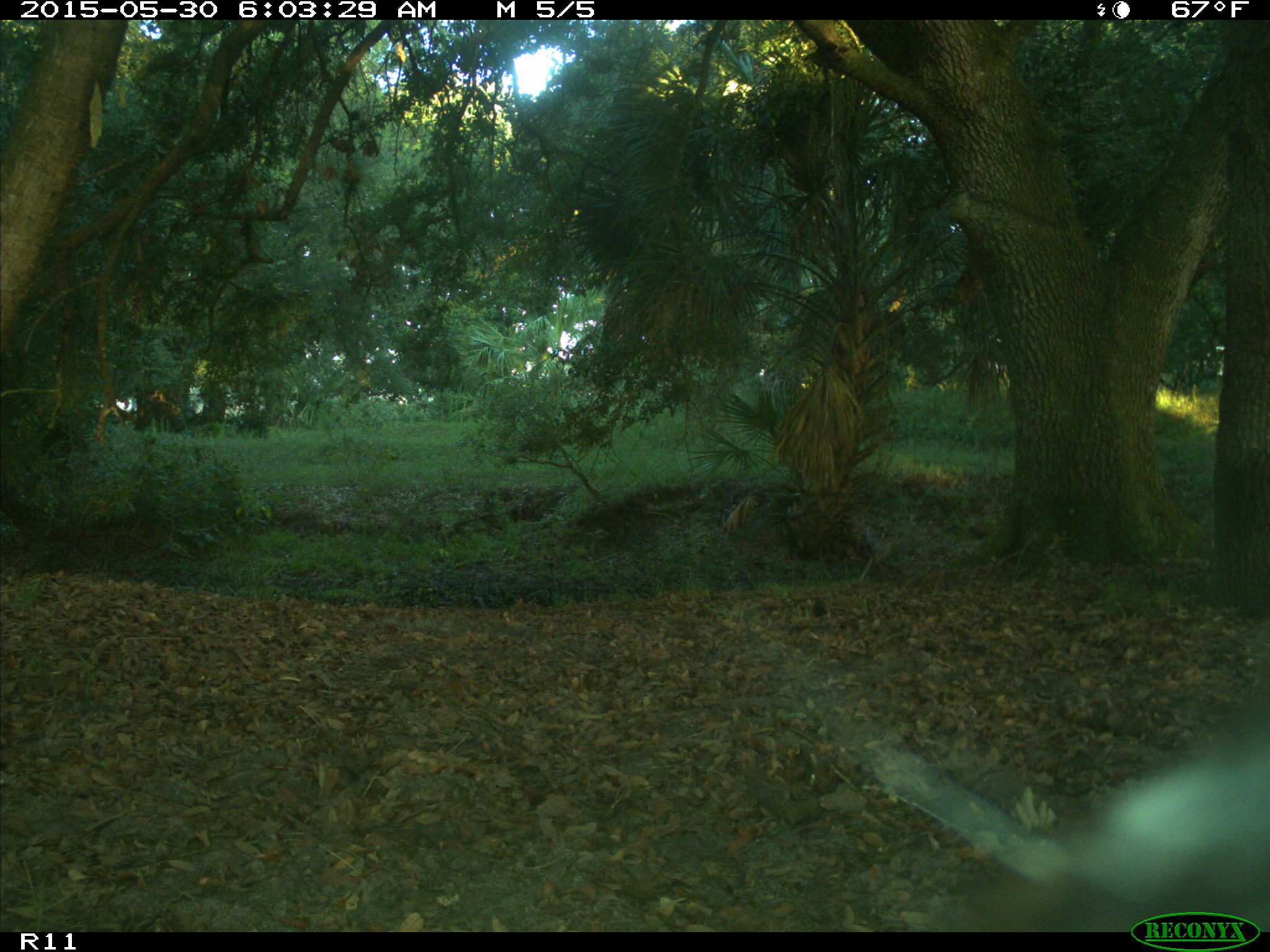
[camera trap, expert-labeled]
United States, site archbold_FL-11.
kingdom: Animalia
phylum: Chordata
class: Mammalia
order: Artiodactyla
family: Bovidae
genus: Bos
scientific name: Bos taurus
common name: domestic cow